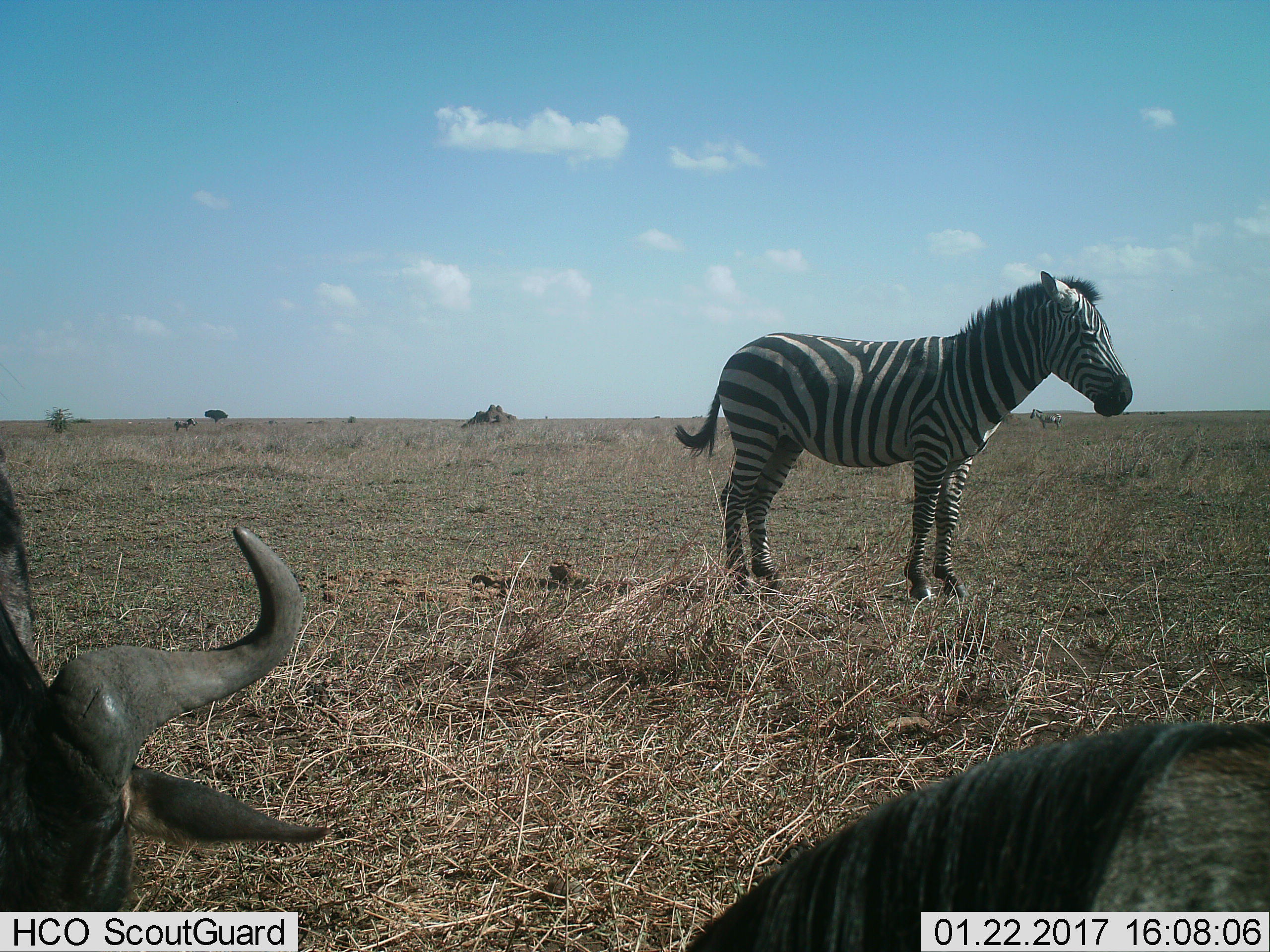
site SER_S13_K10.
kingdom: Animalia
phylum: Chordata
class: Mammalia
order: Artiodactyla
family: Bovidae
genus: Connochaetes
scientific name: Connochaetes taurinus taurinus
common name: blue wildebeest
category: wildebeestblue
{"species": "wildebeestblue (blue wildebeest) (Connochaetes taurinus taurinus)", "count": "2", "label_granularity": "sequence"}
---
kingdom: Animalia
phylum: Chordata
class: Mammalia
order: Perissodactyla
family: Equidae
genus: Equus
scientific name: Equus quagga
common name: plains zebra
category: zebraplains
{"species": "zebraplains (plains zebra) (Equus quagga)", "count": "1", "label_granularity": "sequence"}